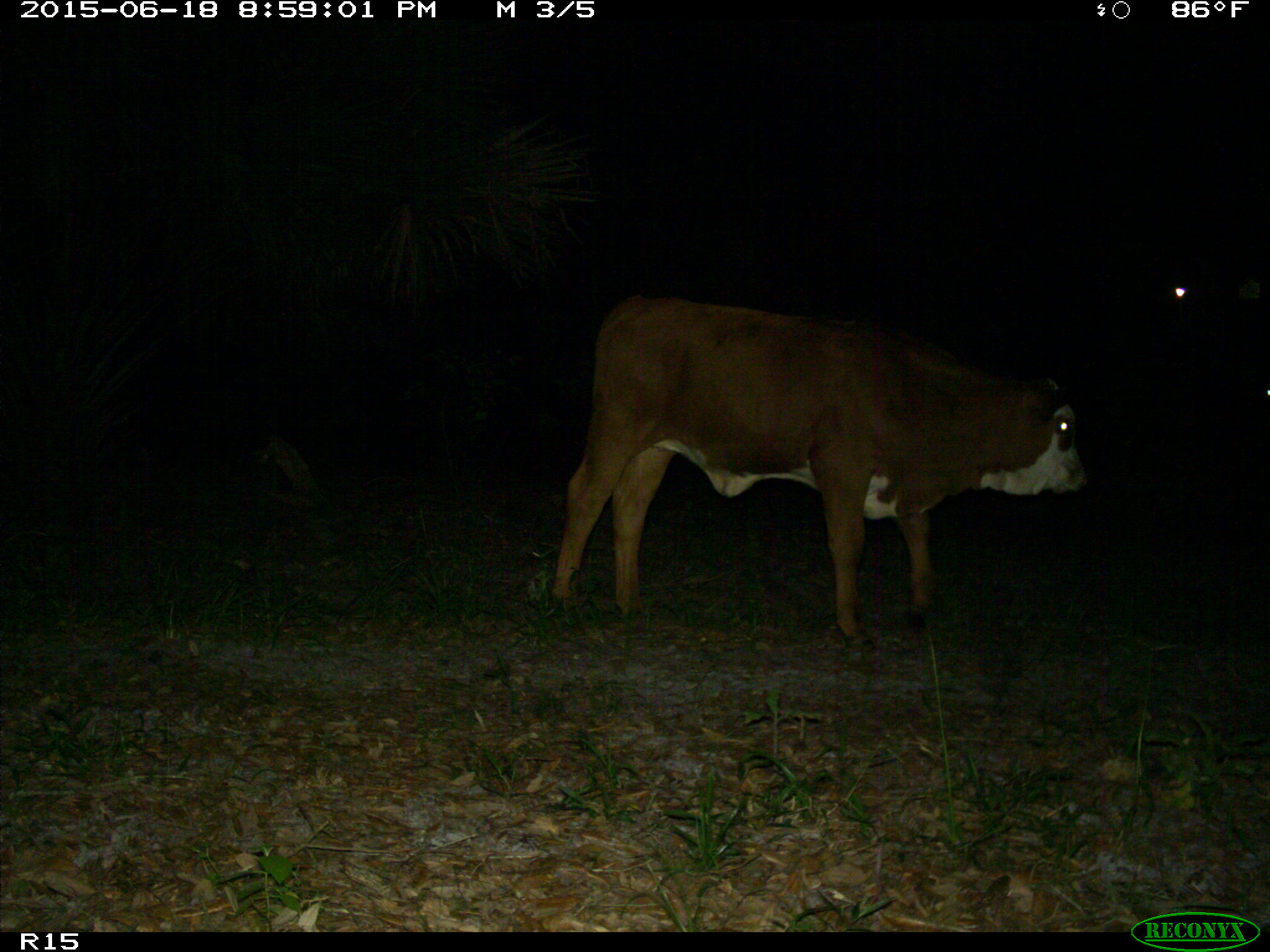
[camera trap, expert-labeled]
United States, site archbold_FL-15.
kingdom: Animalia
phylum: Chordata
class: Mammalia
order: Artiodactyla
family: Bovidae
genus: Bos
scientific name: Bos taurus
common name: domestic cow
Bos taurus (domestic cow).